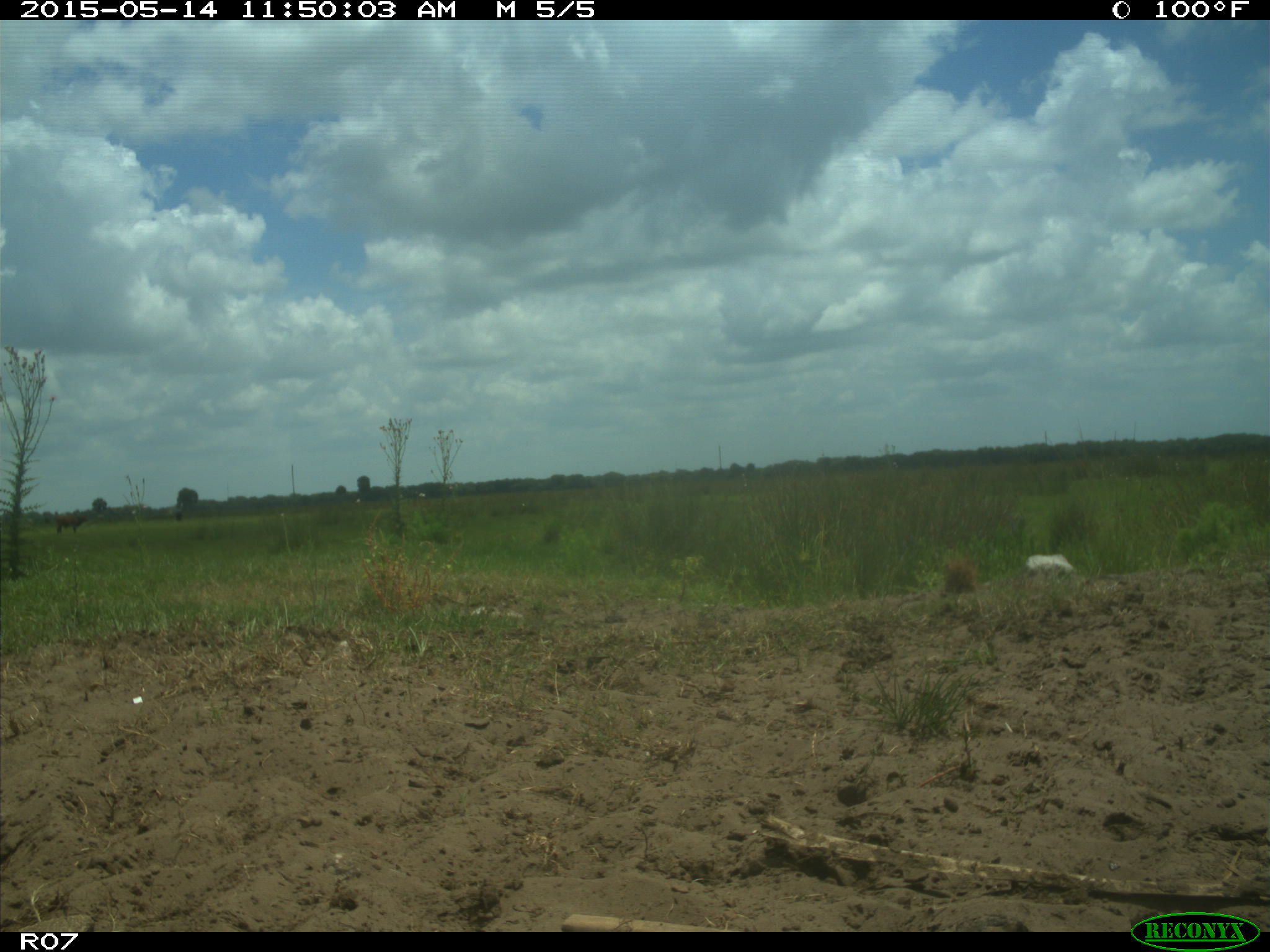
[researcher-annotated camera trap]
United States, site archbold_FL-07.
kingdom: Animalia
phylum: Chordata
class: Mammalia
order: Artiodactyla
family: Bovidae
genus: Bos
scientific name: Bos taurus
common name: domestic cow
Bos taurus (domestic cow).